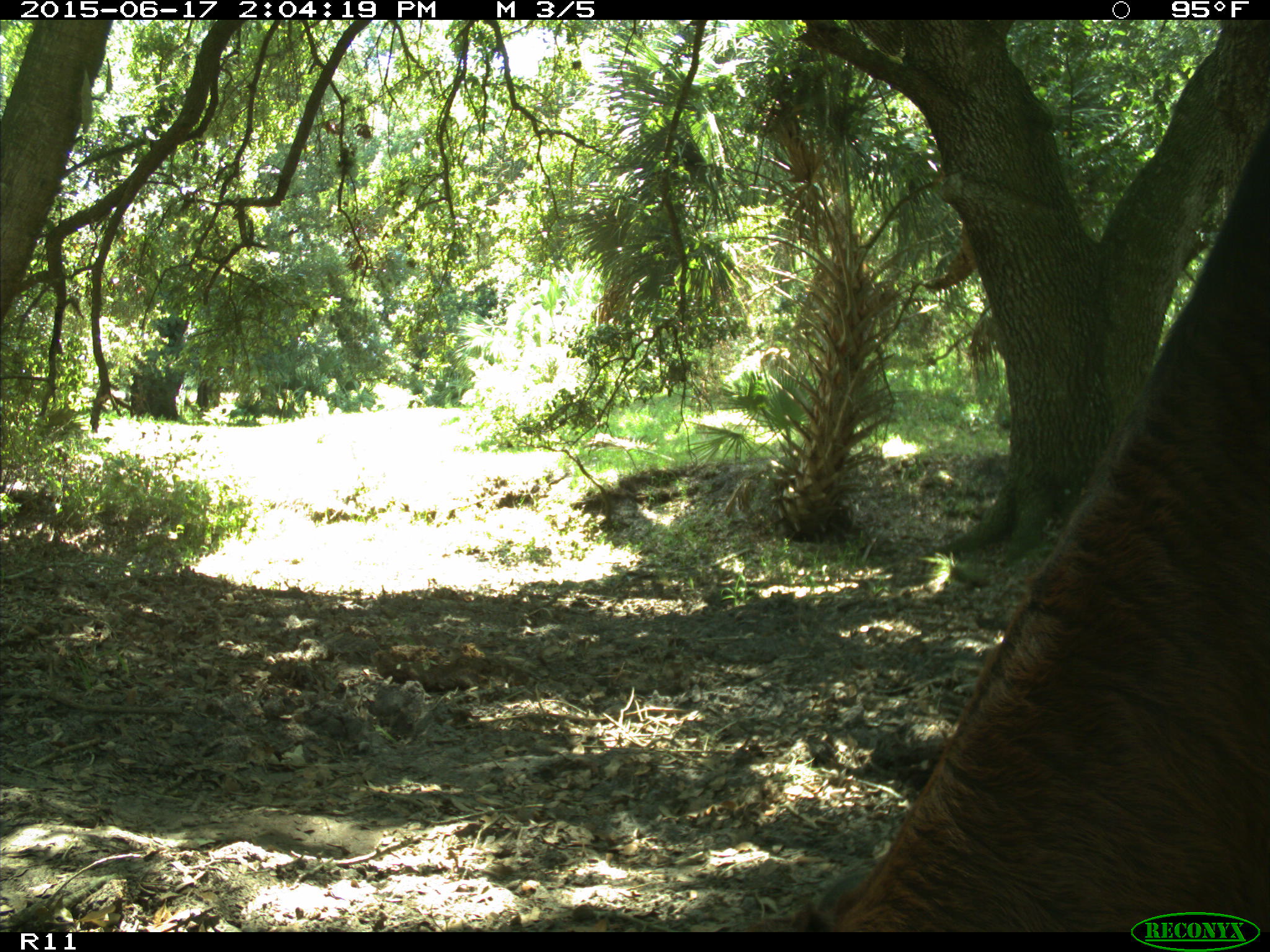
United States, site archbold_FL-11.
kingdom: Animalia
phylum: Chordata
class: Mammalia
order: Artiodactyla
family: Bovidae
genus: Bos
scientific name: Bos taurus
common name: domestic cow